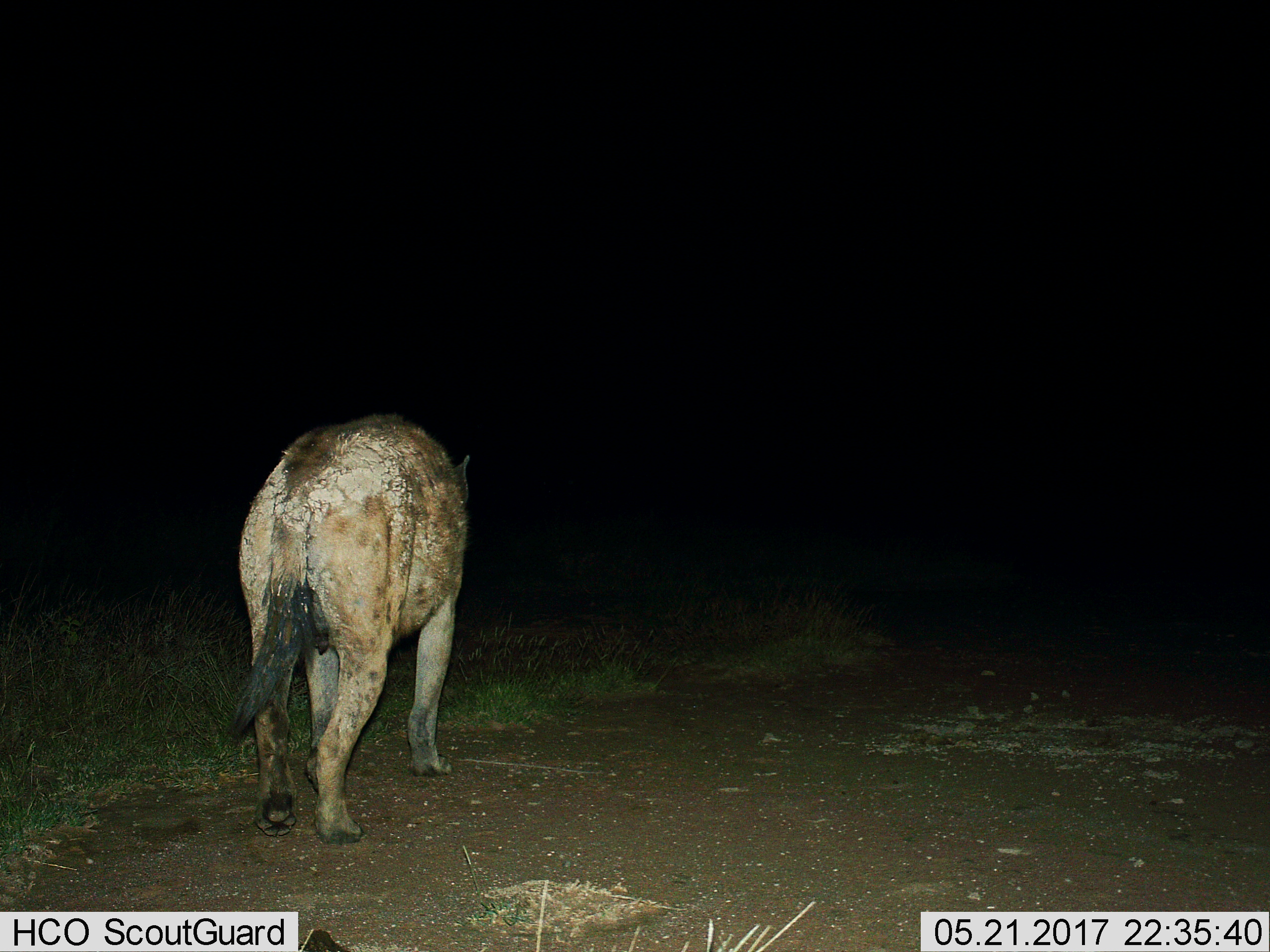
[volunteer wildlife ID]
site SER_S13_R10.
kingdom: Animalia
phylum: Chordata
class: Mammalia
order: Carnivora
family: Hyaenidae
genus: Crocuta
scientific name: Crocuta crocuta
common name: spotted hyena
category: hyenaspotted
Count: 1.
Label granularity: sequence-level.